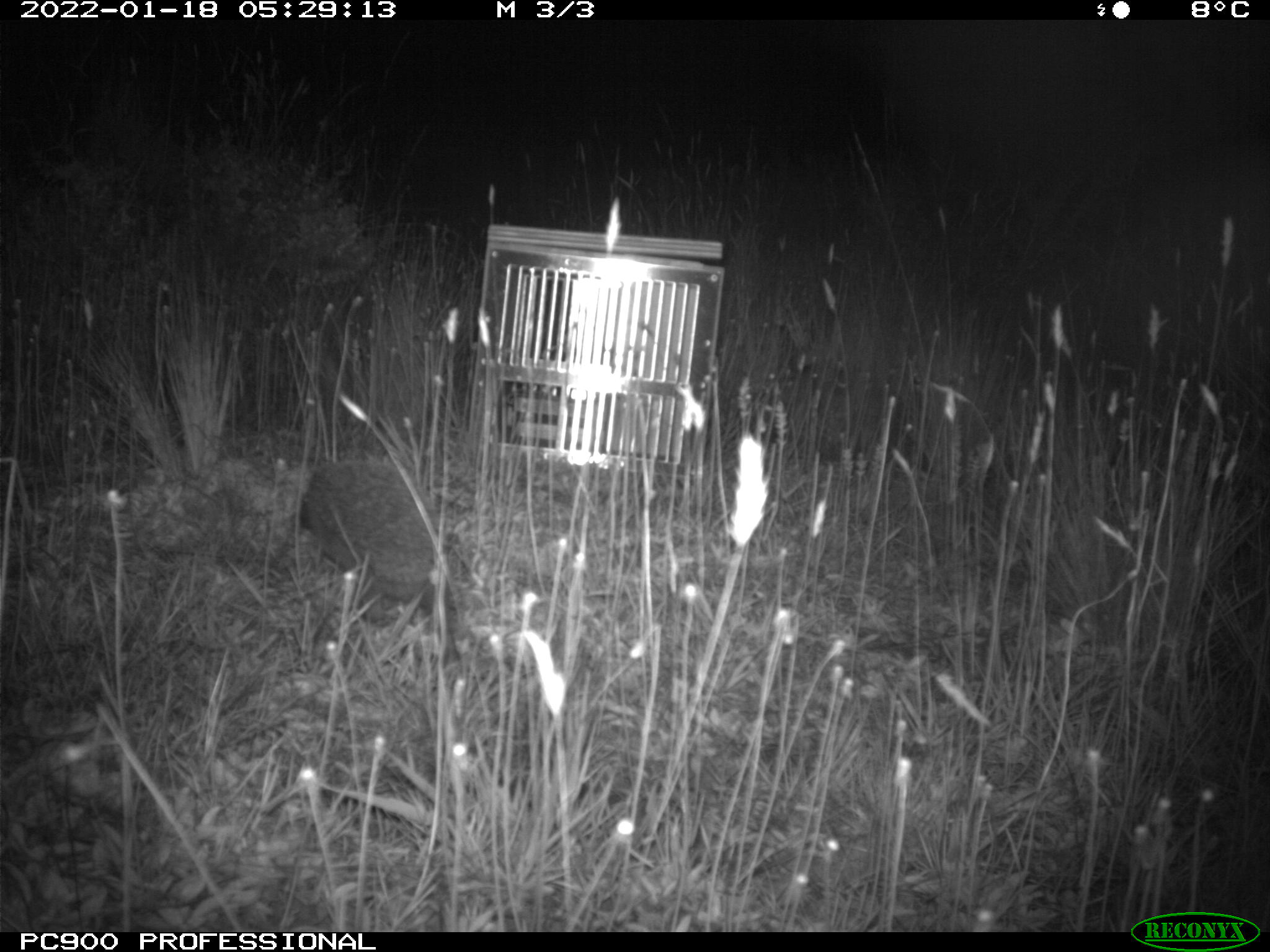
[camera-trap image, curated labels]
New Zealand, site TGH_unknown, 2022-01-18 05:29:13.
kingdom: Animalia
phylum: Chordata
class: Mammalia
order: Eulipotyphla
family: Erinaceidae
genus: Erinaceus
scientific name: Erinaceus europaeus europaeus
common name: european hedgehog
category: hedgehog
Hedgehog (european hedgehog) (Erinaceus europaeus europaeus).